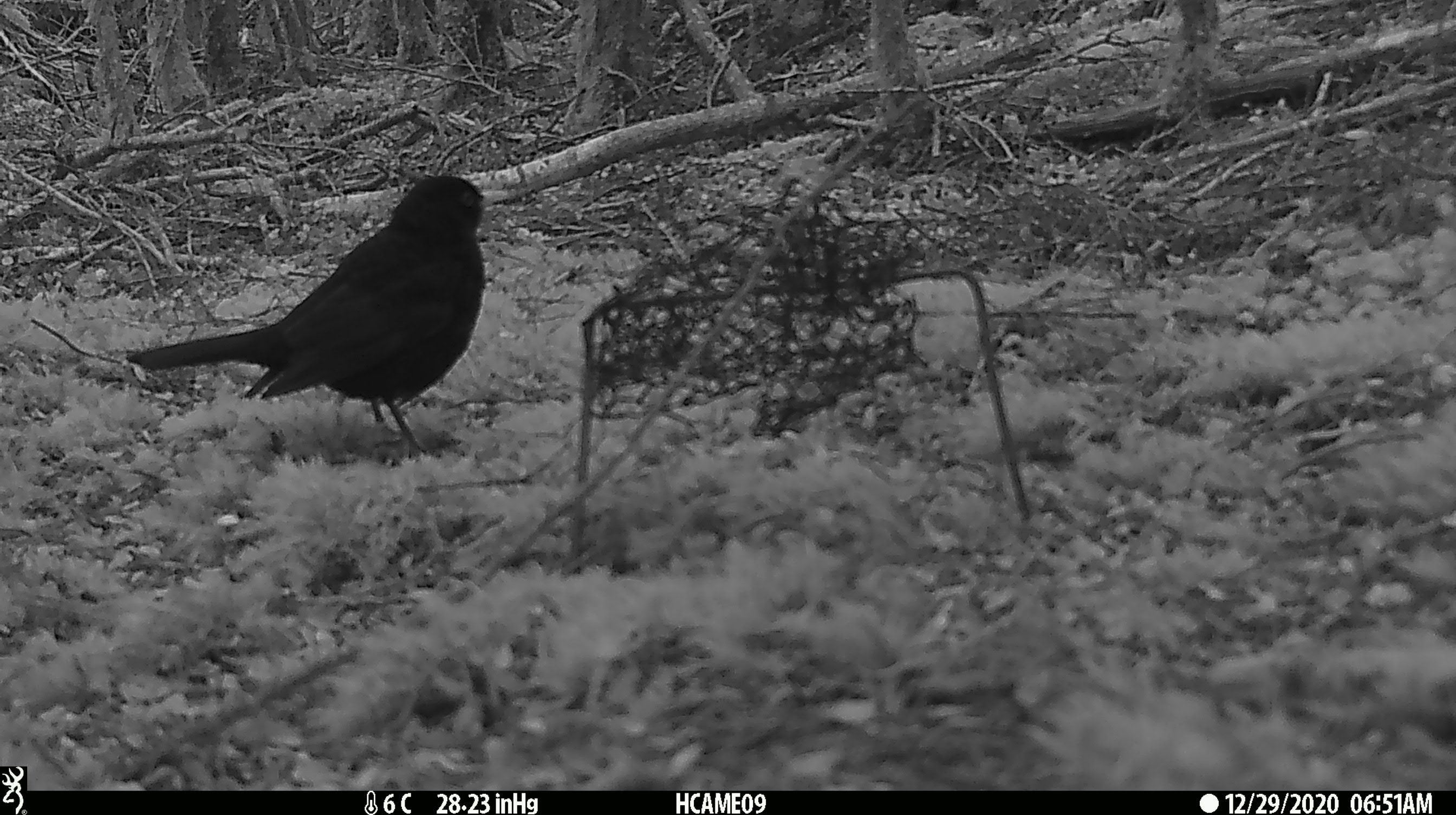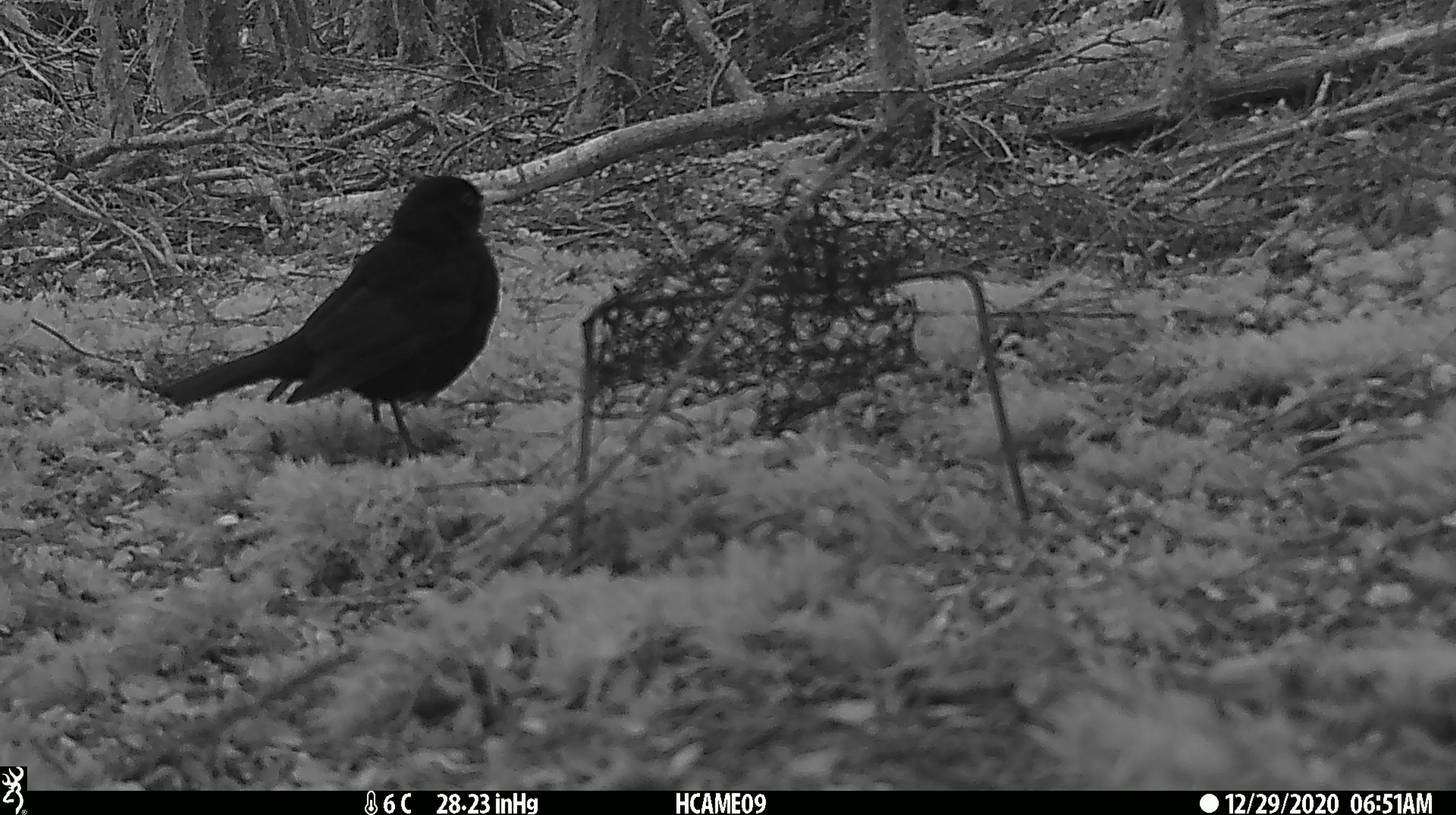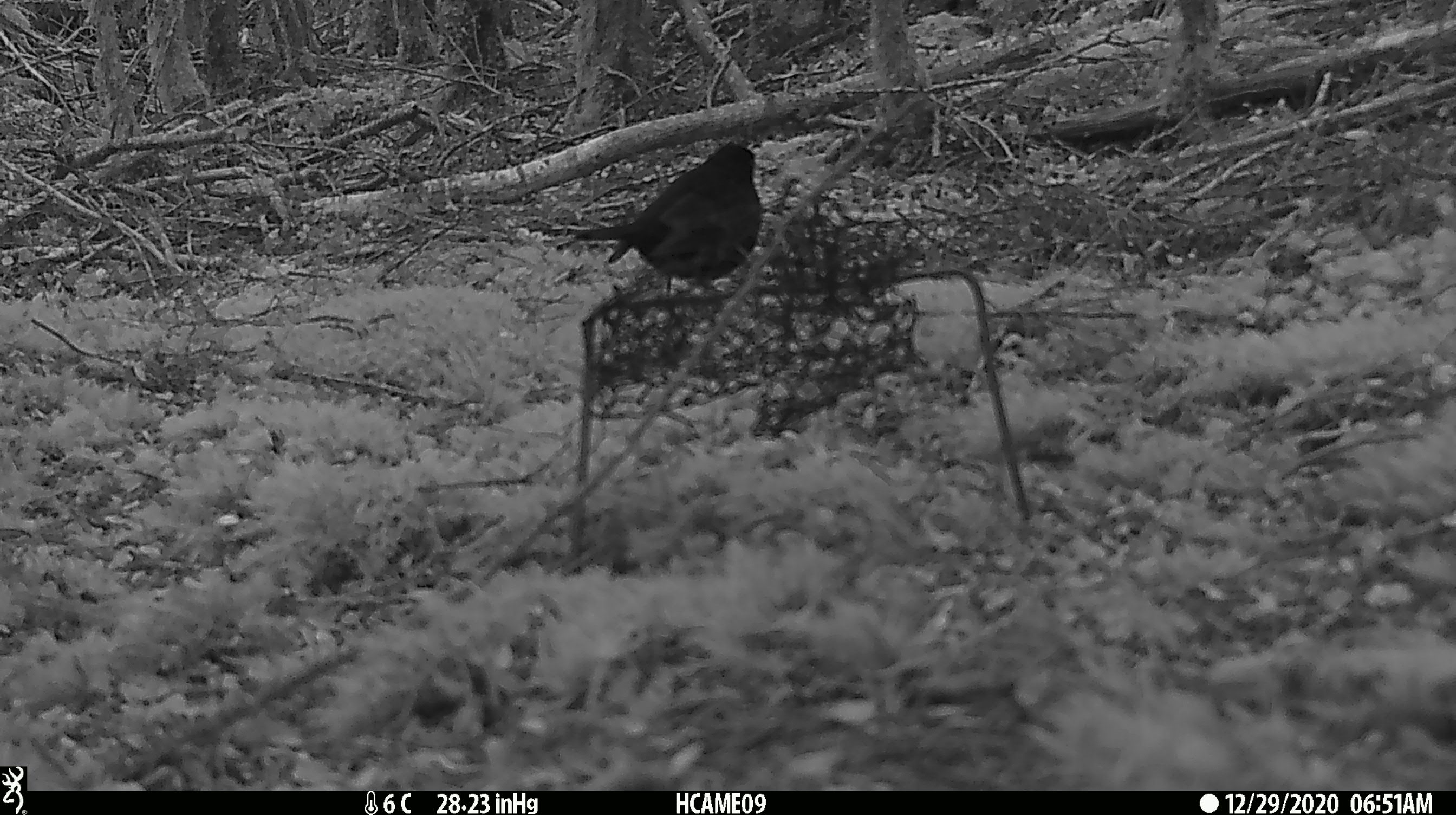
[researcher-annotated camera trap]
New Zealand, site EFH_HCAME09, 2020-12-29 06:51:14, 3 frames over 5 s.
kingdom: Animalia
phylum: Chordata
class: Aves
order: Passeriformes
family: Turdidae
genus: Turdus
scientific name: Turdus merula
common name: eurasian blackbird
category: blackbird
Blackbird (eurasian blackbird) (Turdus merula).